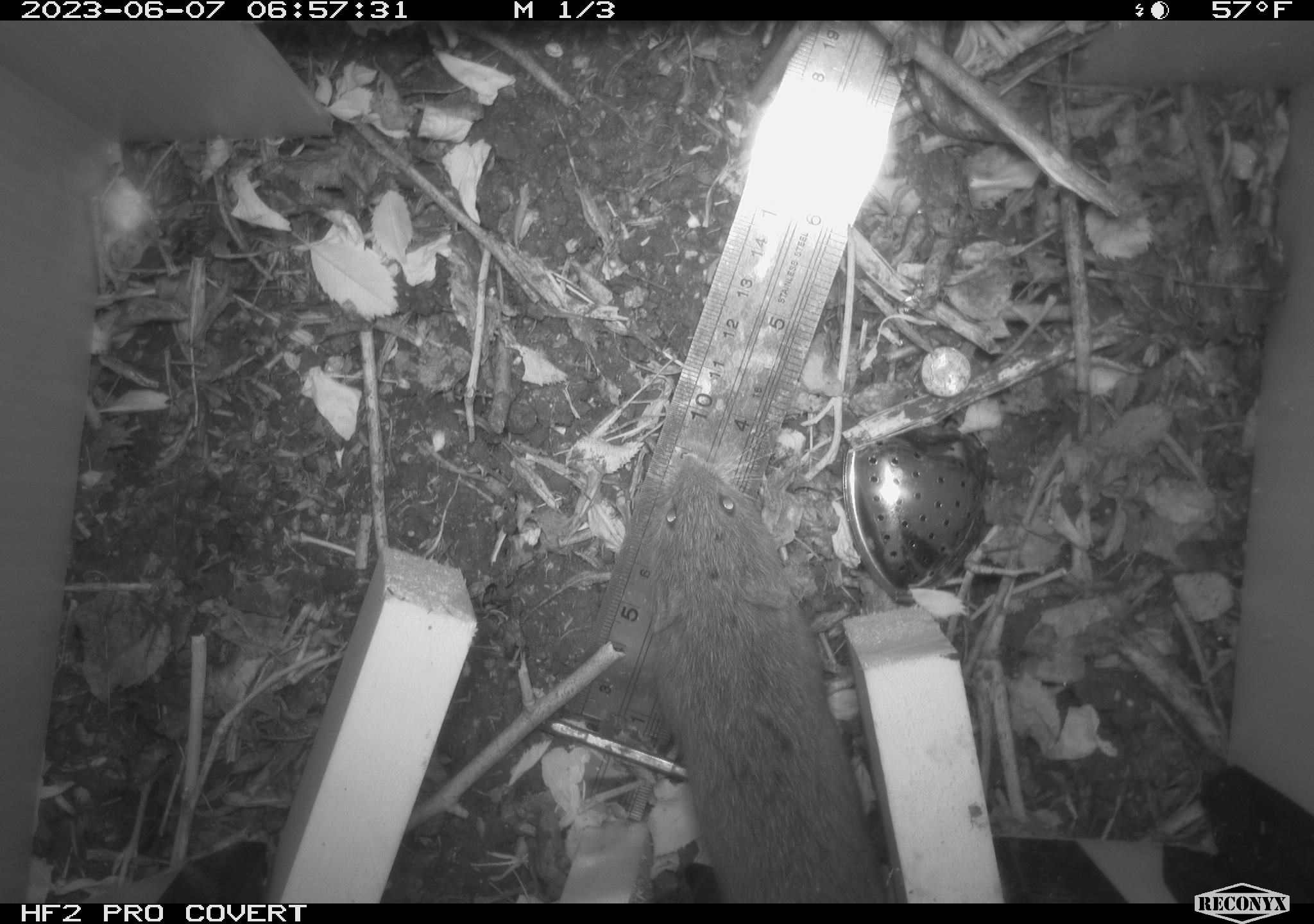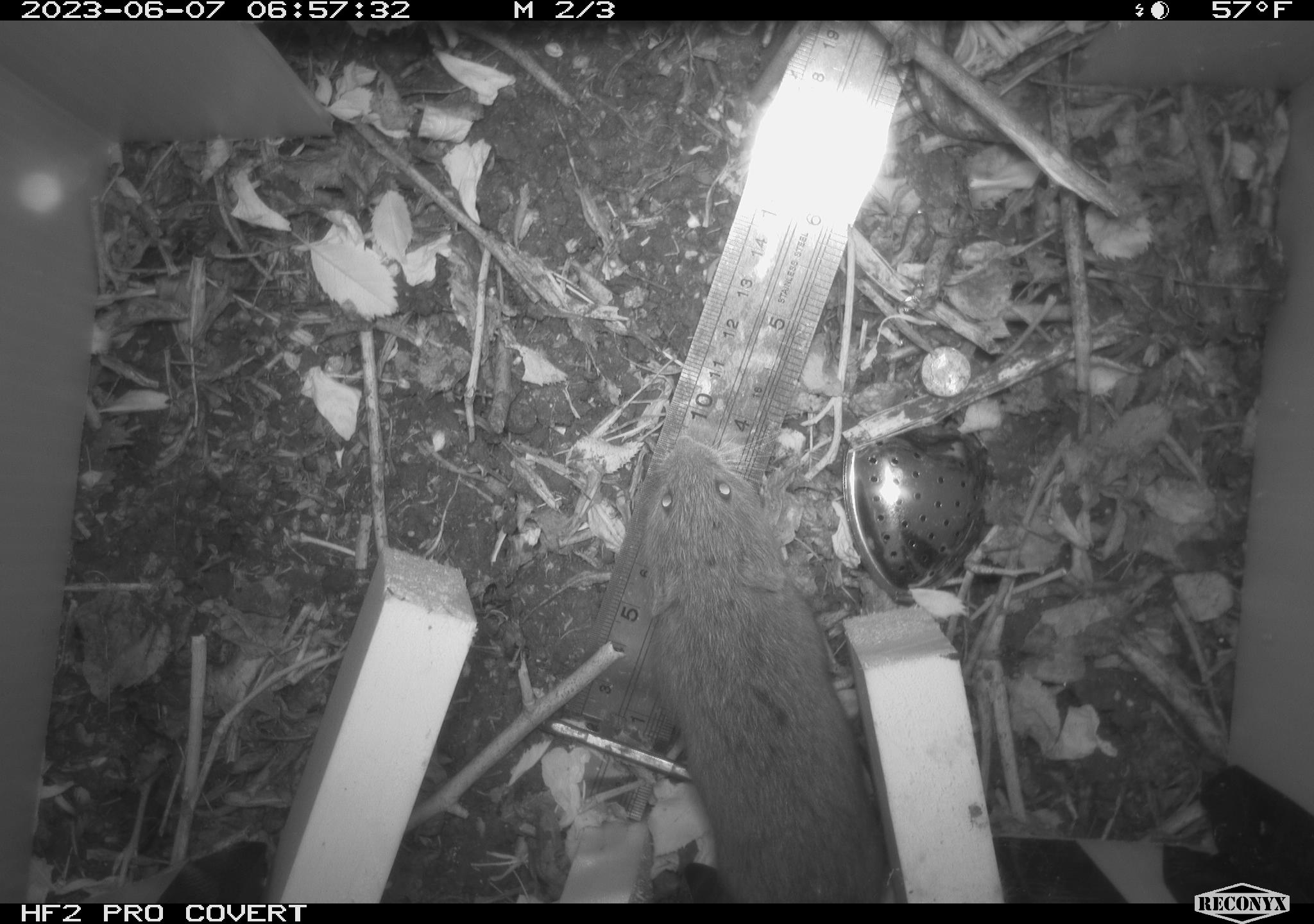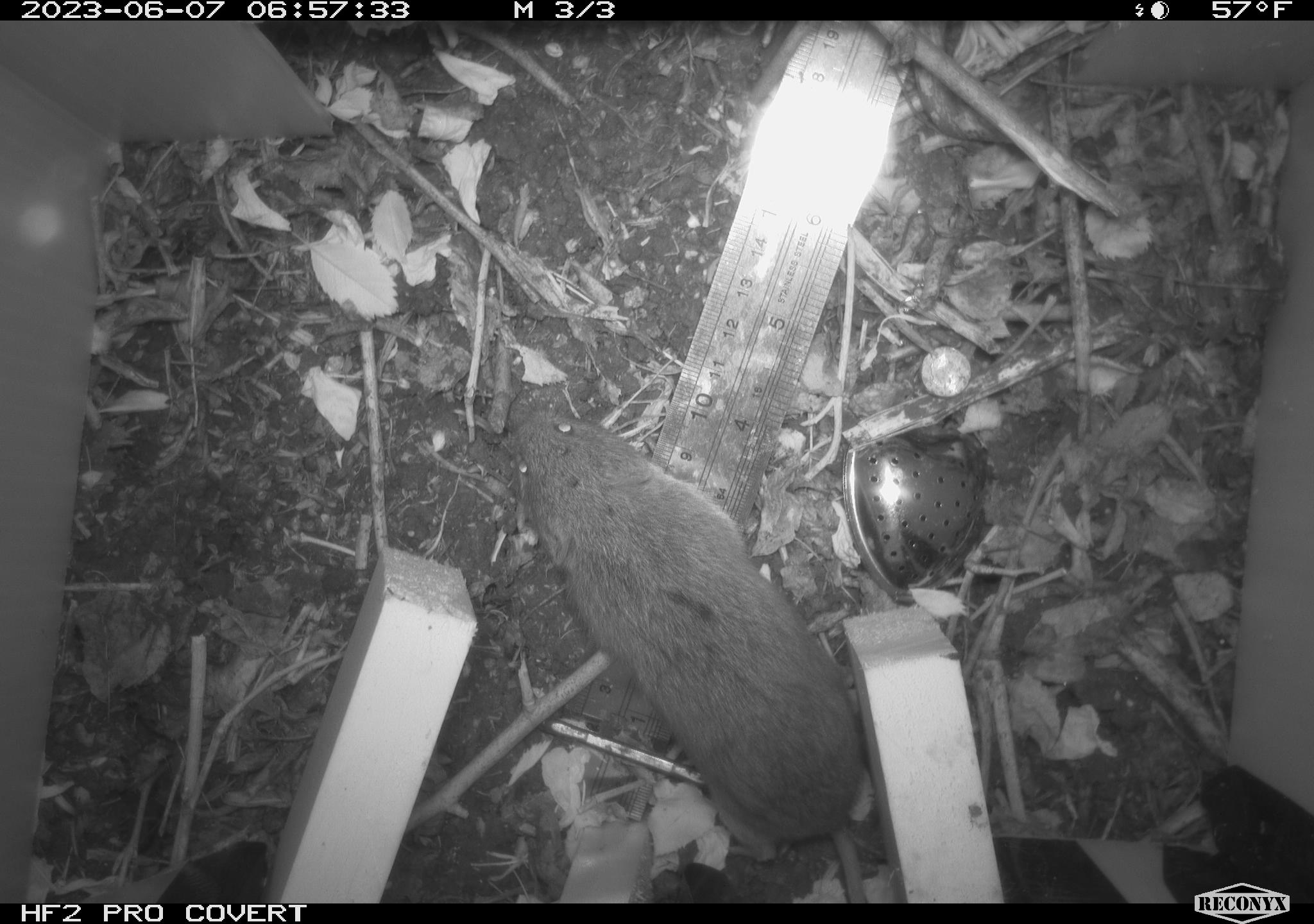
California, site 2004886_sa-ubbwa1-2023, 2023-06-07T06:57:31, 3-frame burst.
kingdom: Animalia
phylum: Chordata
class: Mammalia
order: Rodentia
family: Cricetidae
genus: Microtus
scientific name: Microtus californicus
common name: california vole